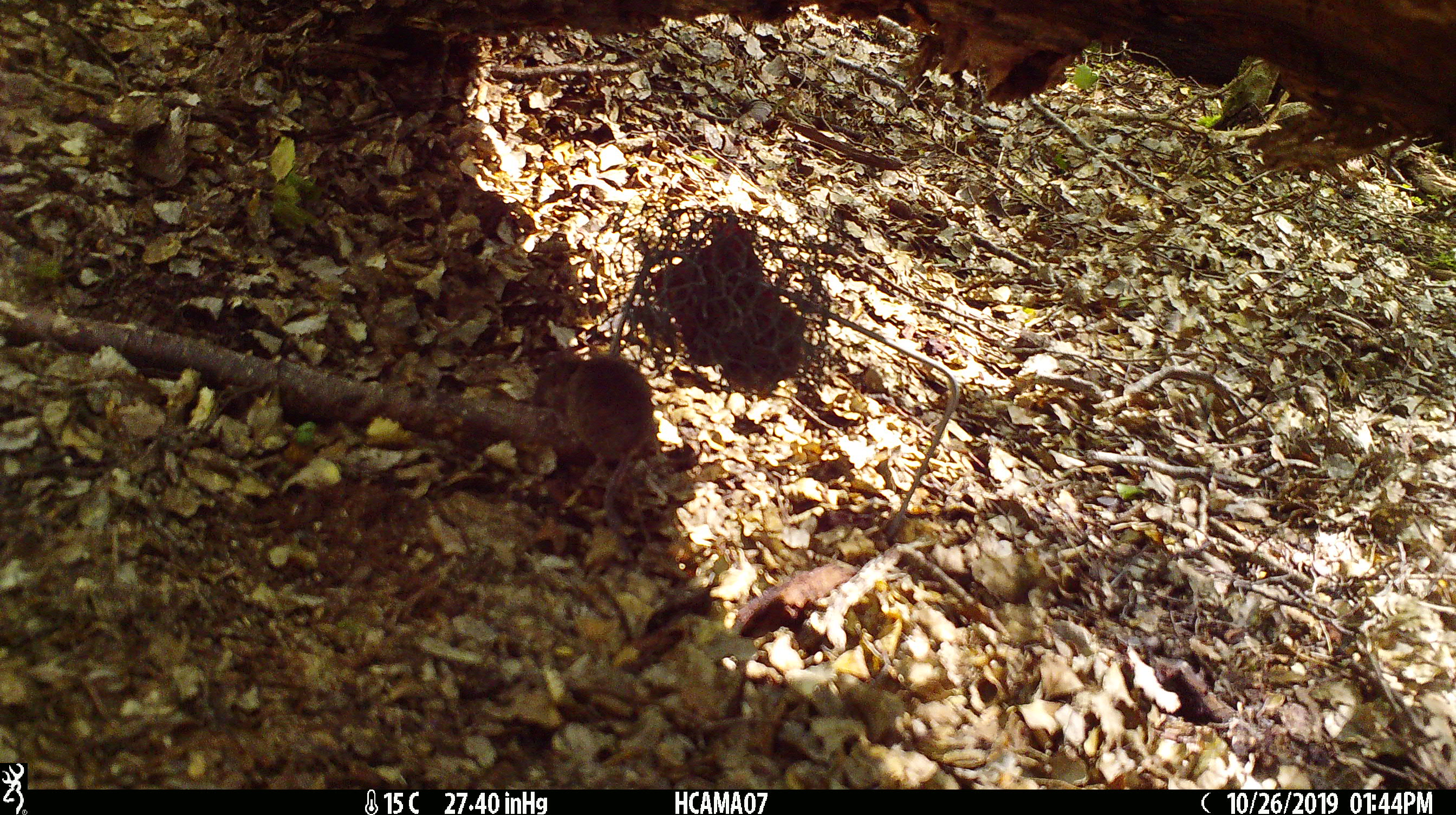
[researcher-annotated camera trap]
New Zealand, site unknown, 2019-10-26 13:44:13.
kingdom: Animalia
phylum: Chordata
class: Mammalia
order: Rodentia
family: Muridae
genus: Mus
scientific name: Mus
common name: mouse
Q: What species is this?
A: Mouse (Mus).